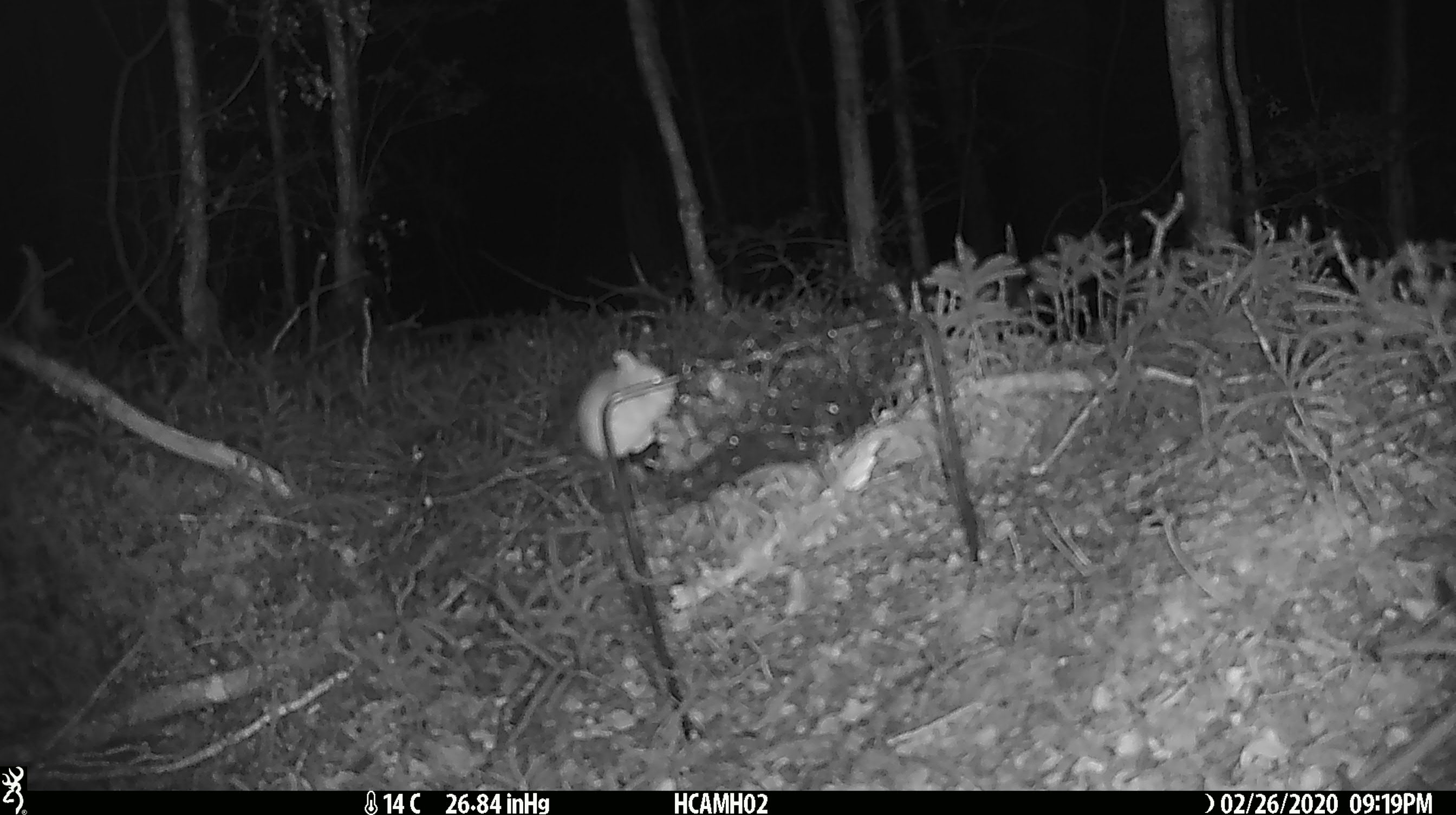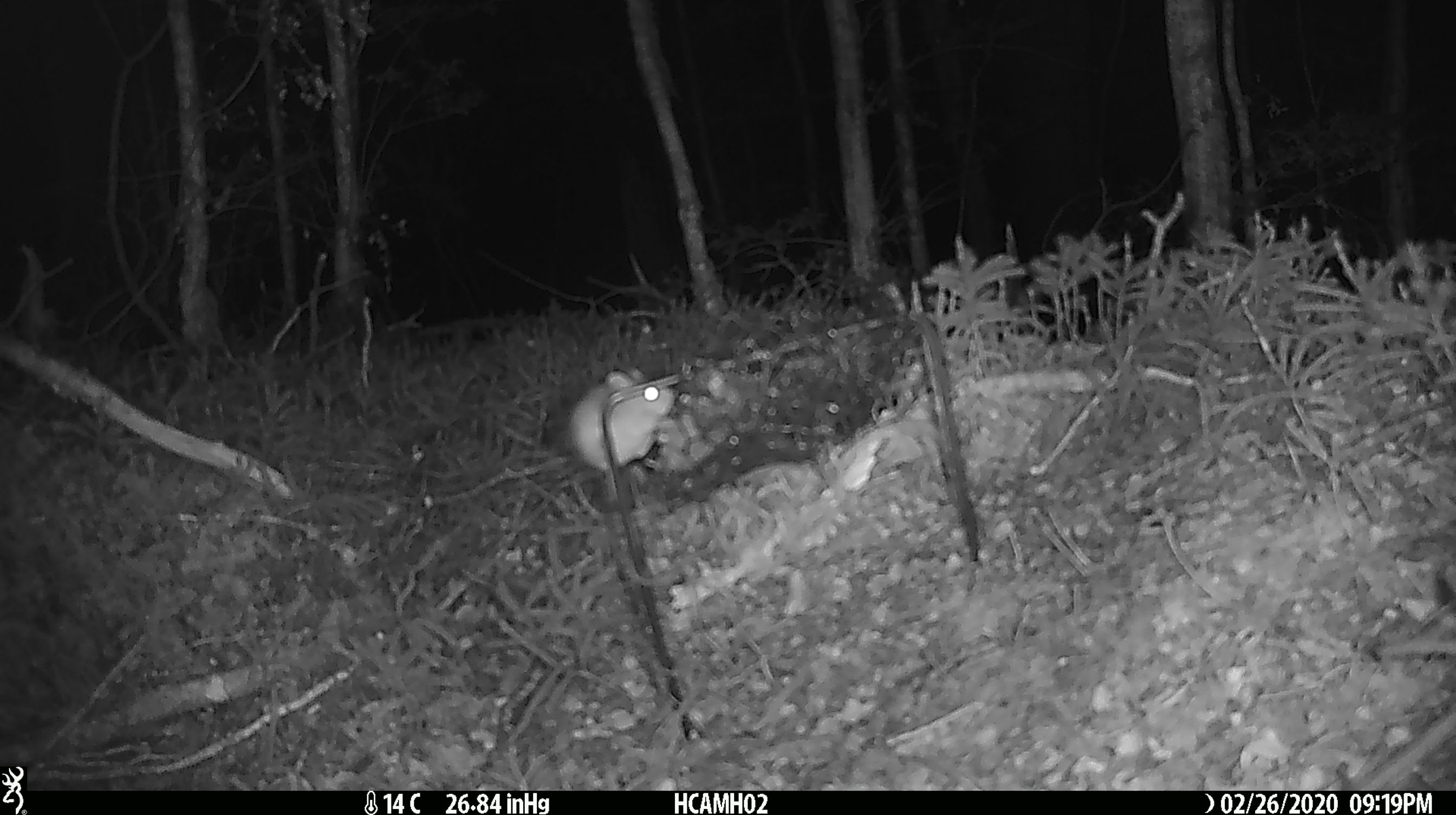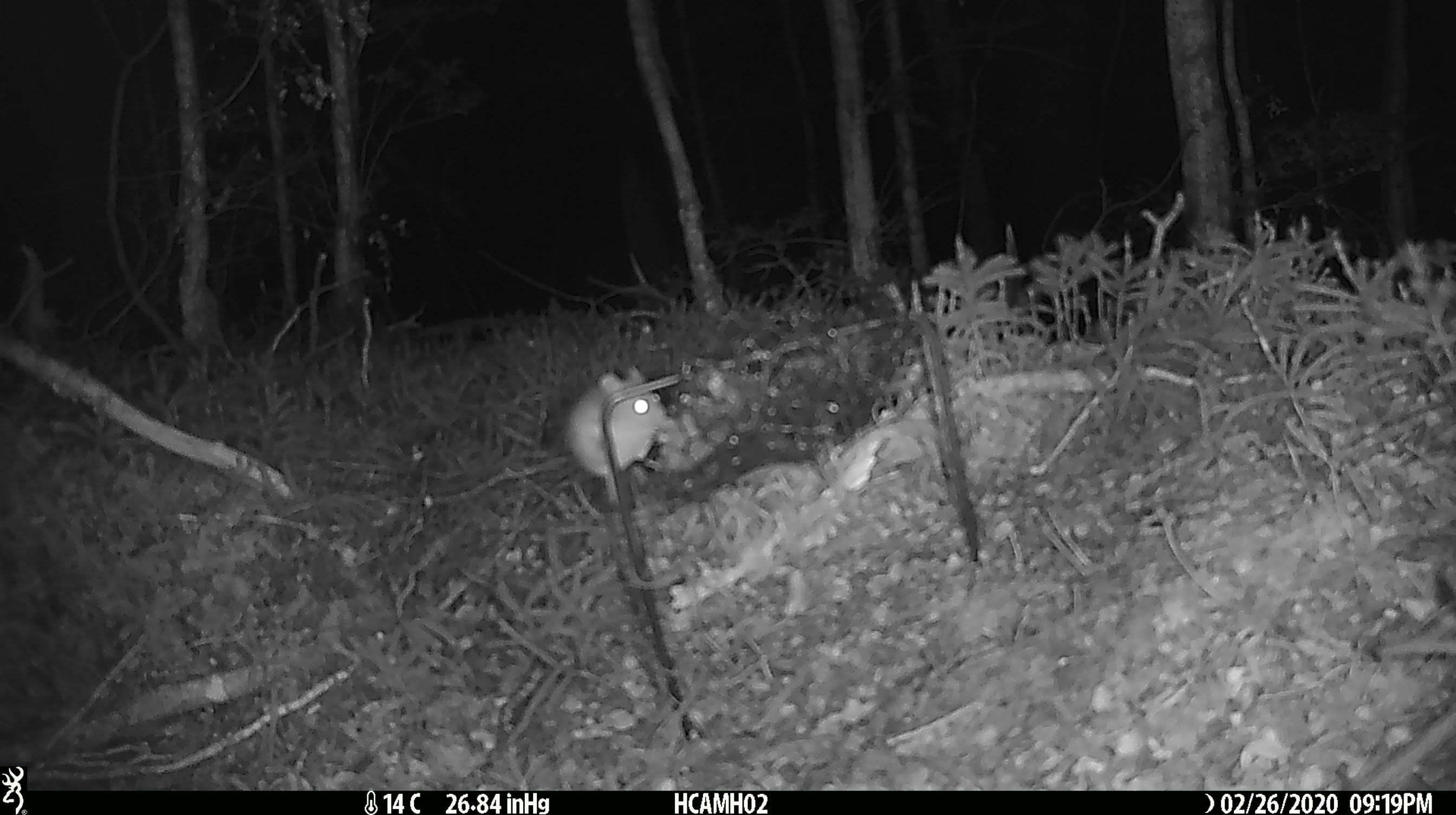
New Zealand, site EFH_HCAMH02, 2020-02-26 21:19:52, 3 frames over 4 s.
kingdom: Animalia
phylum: Chordata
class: Mammalia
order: Rodentia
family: Muridae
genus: Mus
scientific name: Mus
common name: mouse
Mouse (Mus).